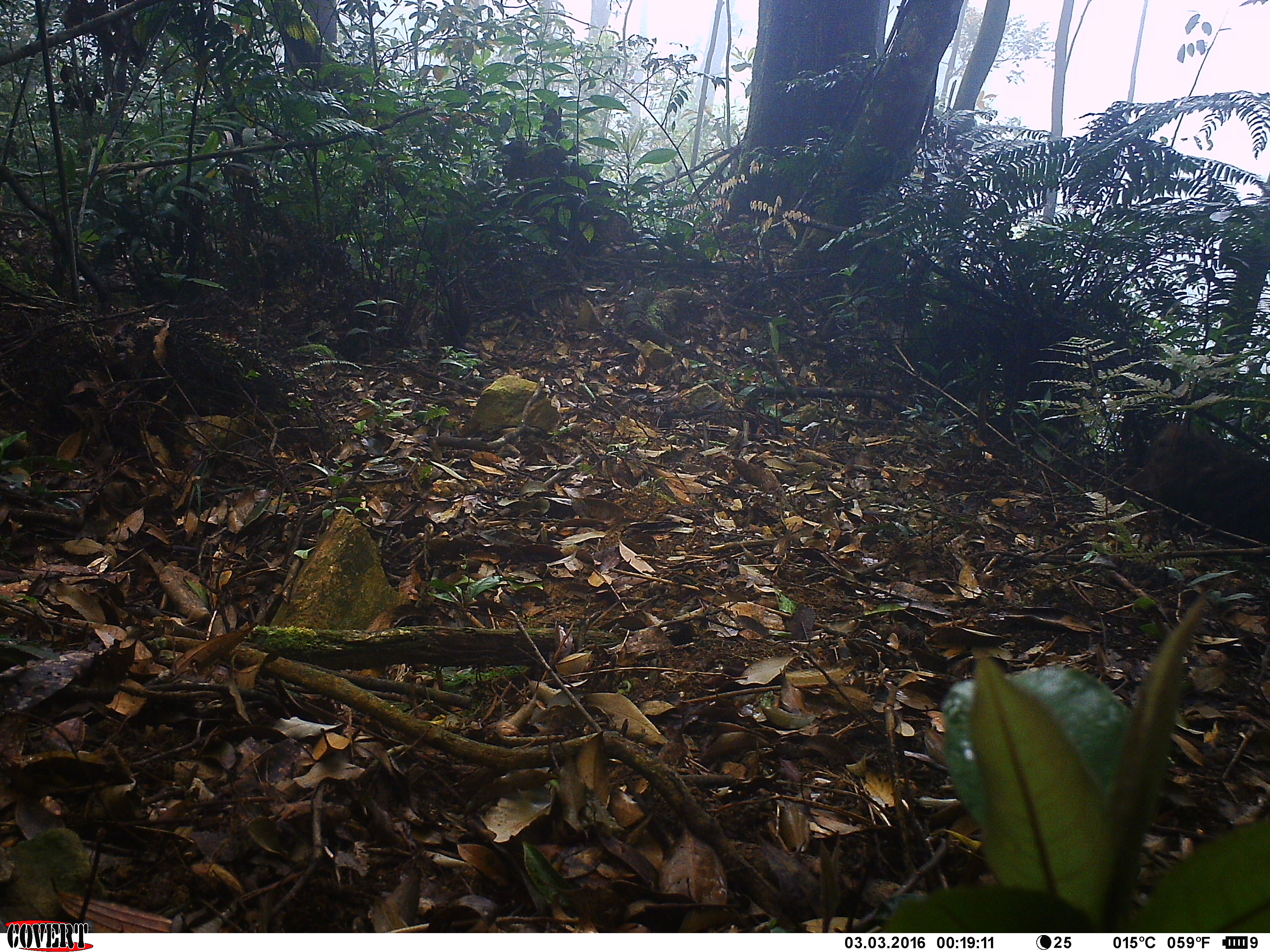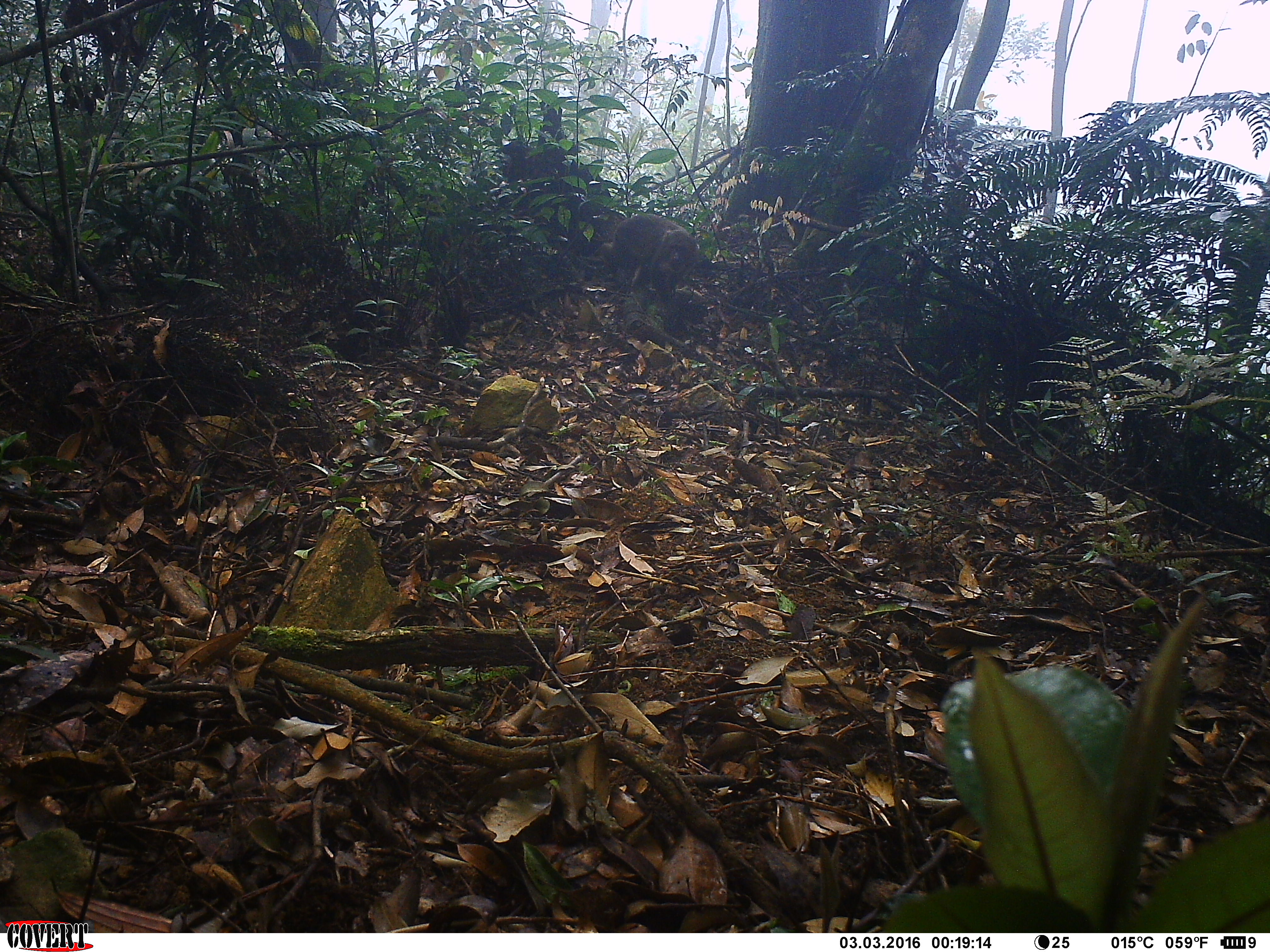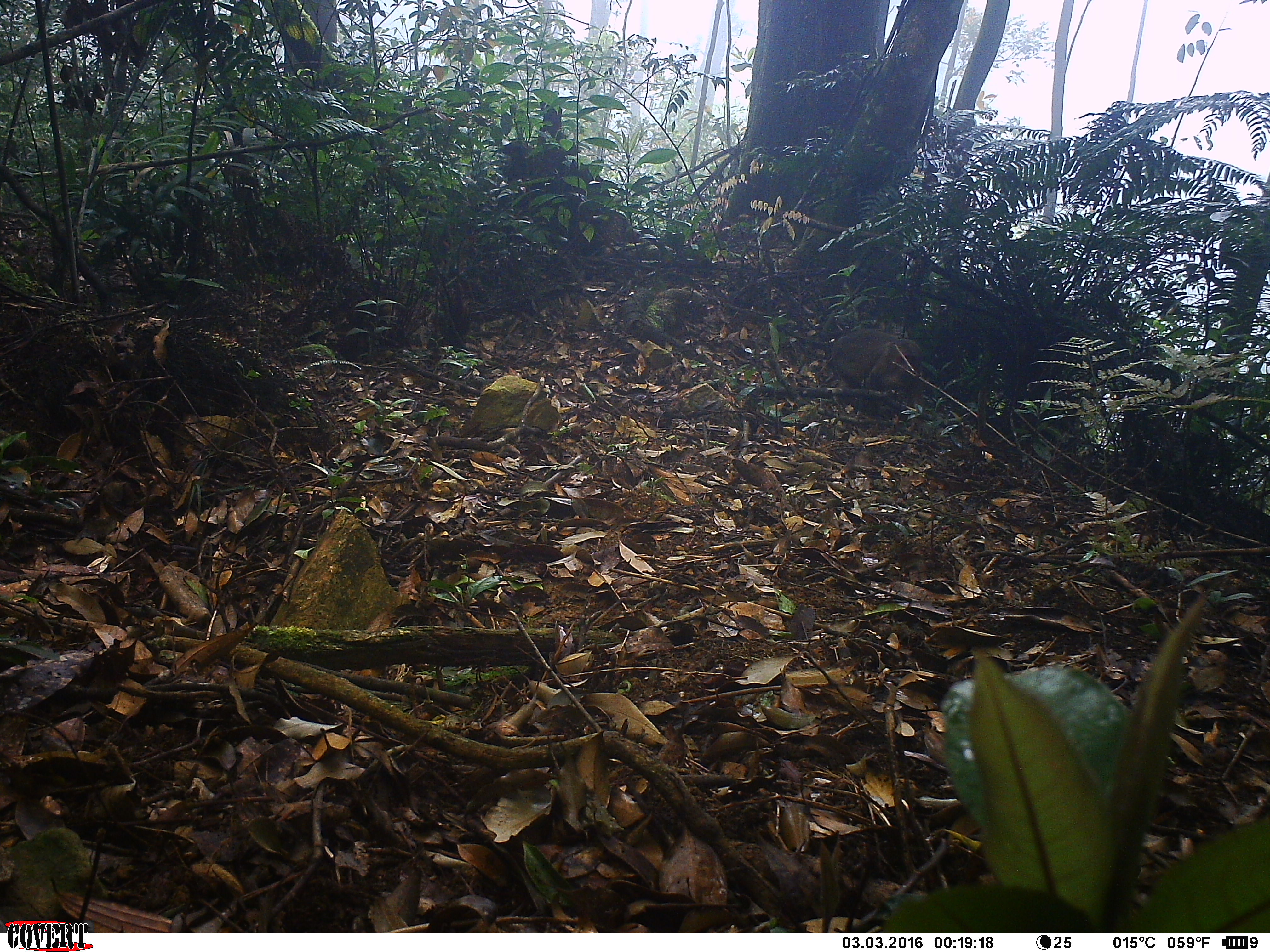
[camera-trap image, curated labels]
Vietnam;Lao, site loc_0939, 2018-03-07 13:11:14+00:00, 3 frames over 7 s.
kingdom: Animalia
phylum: Chordata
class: Mammalia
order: Primates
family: Cercopithecidae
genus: Macaca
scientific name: Macaca arctoides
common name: stump-tailed macaque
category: stump tailed macaque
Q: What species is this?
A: Stump tailed macaque (stump-tailed macaque) (Macaca arctoides).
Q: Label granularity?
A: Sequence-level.